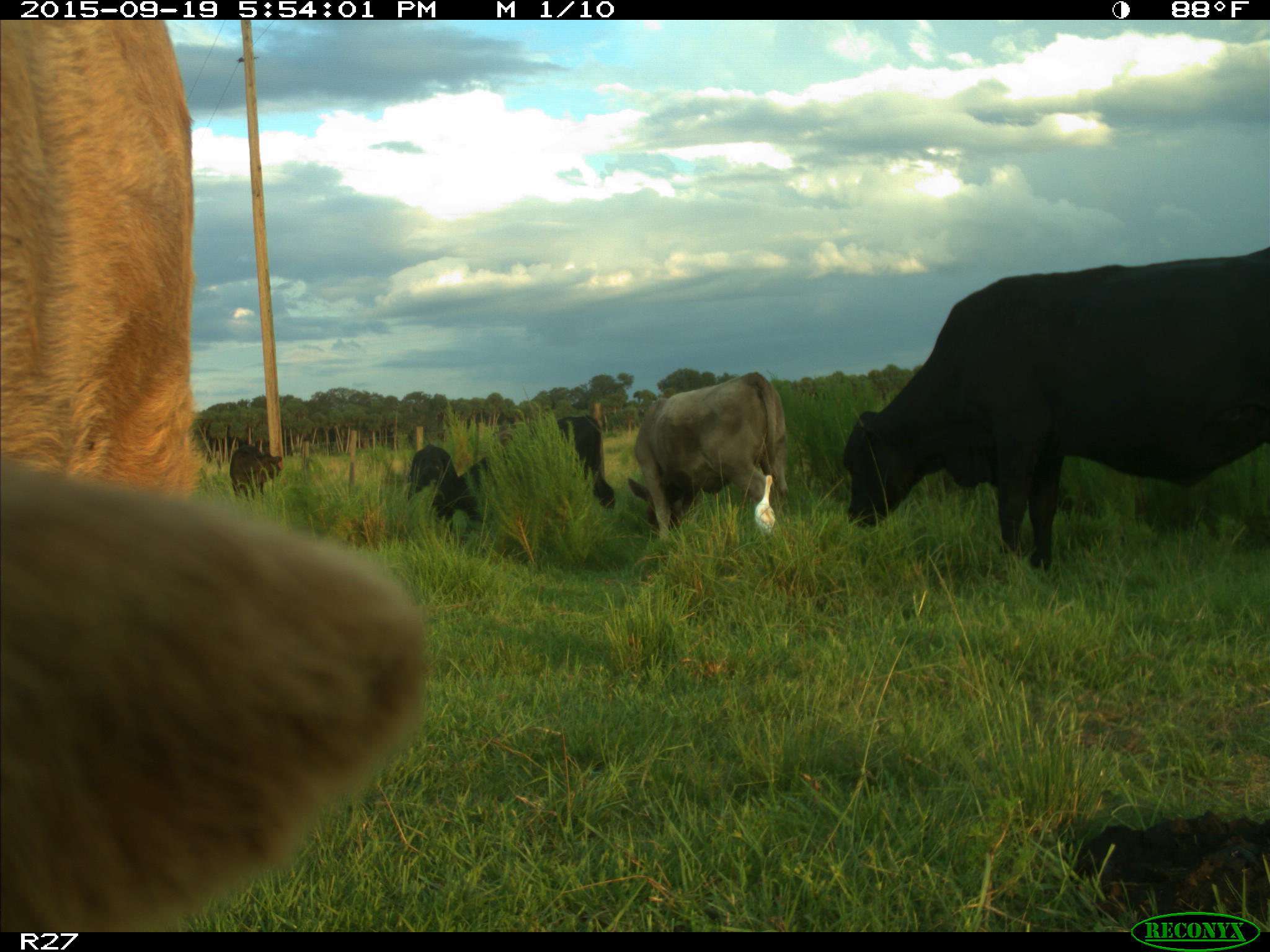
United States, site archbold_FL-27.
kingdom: Animalia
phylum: Chordata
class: Mammalia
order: Artiodactyla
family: Bovidae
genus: Bos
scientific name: Bos taurus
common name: domestic cow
Bos taurus (domestic cow).